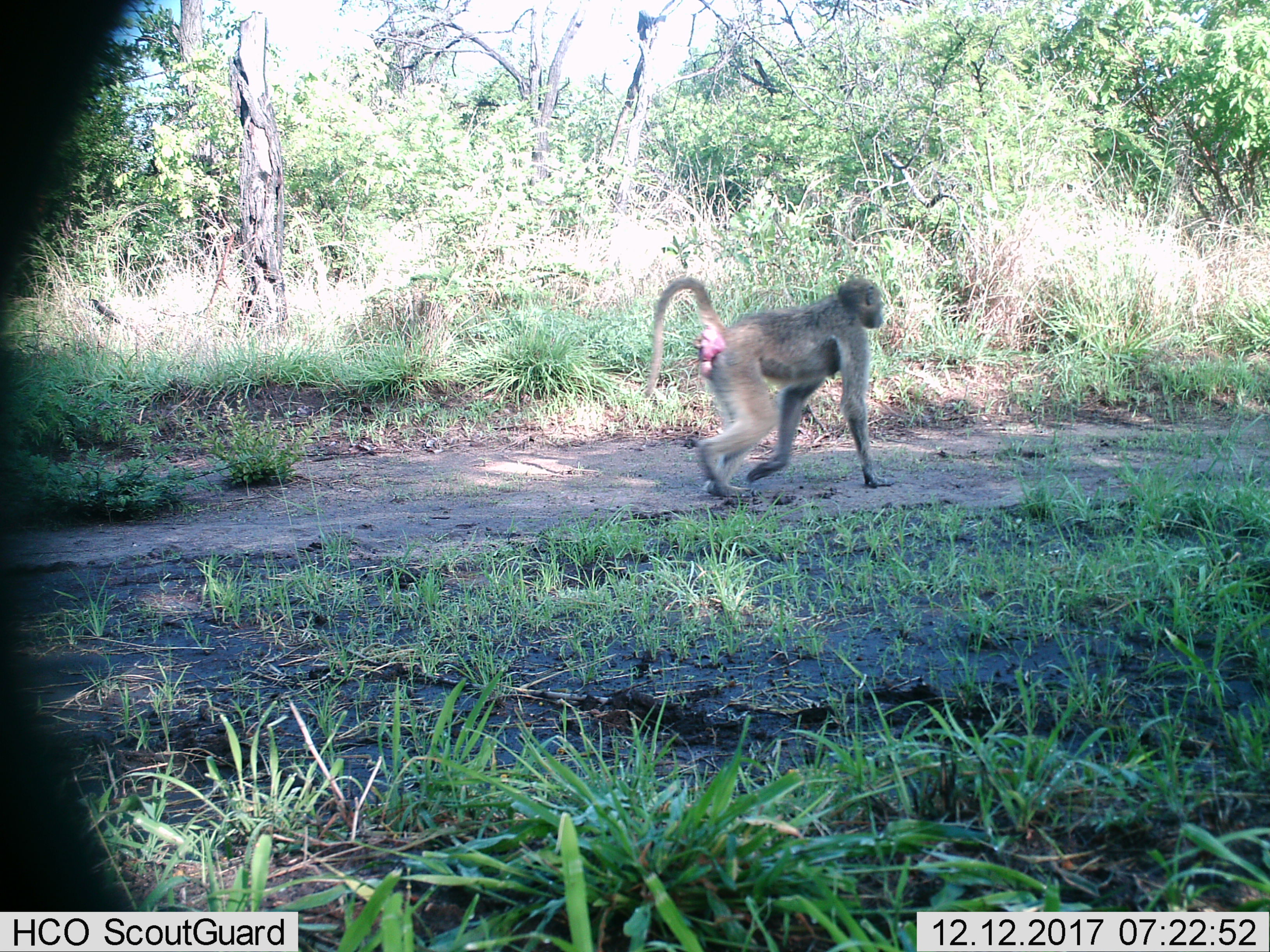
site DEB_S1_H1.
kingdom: Animalia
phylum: Chordata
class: Mammalia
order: Primates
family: Cercopithecidae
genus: Papio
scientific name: Papio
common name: baboon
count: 1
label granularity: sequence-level